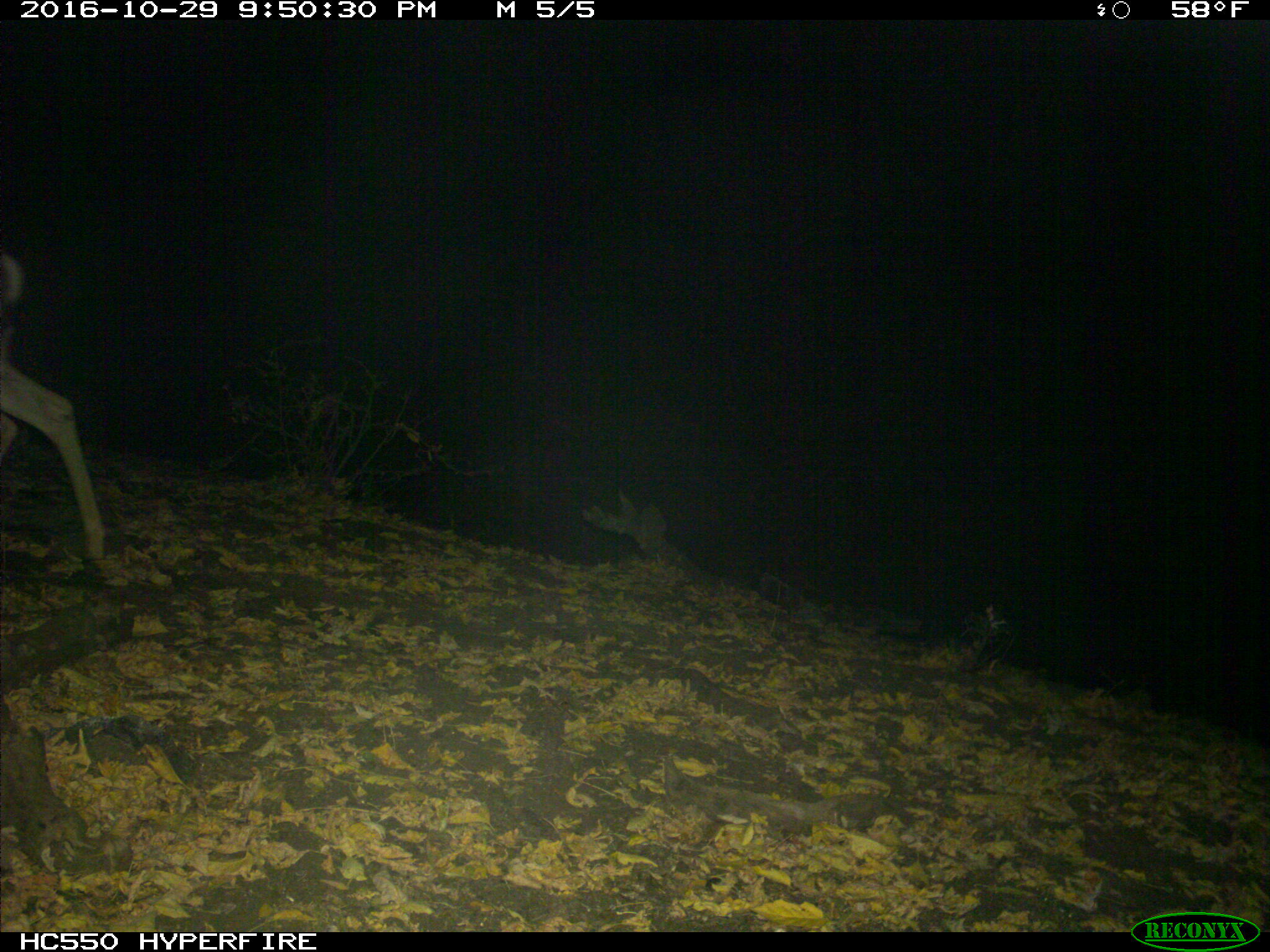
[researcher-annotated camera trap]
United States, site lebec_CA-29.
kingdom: Animalia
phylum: Chordata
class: Mammalia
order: Artiodactyla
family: Cervidae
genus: Odocoileus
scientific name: Odocoileus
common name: deer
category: unidentified deer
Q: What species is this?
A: Unidentified deer (deer) (Odocoileus).